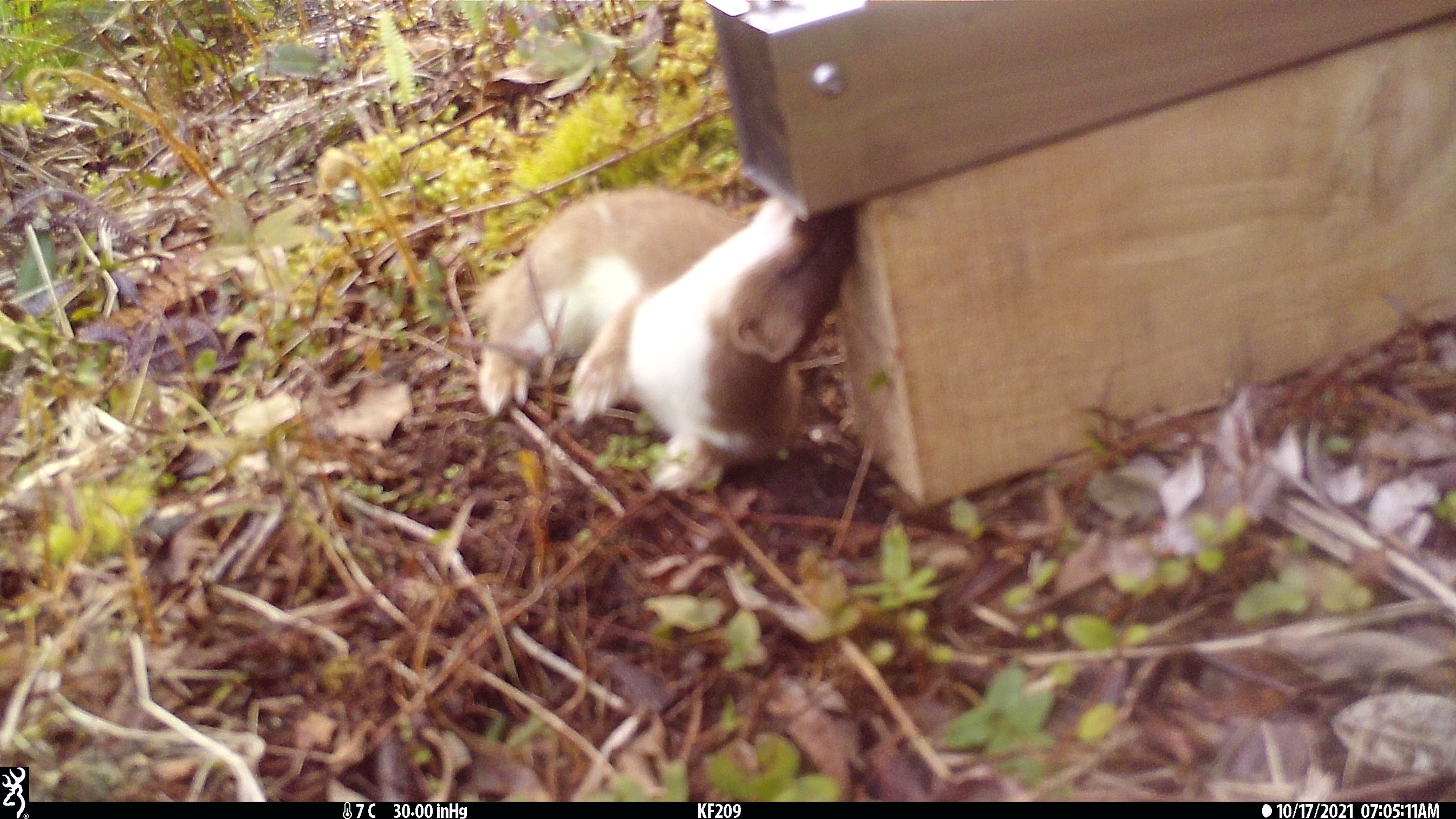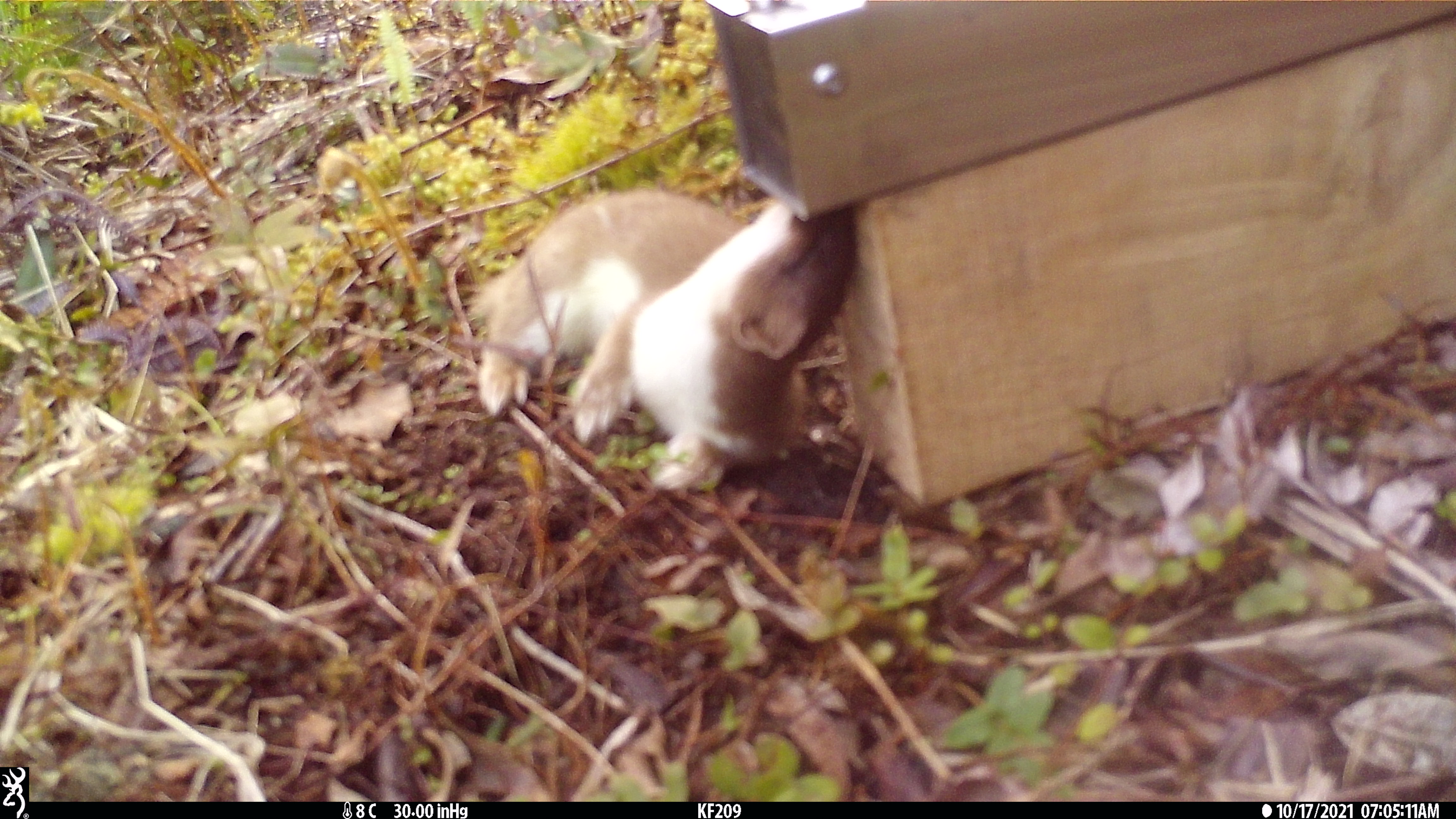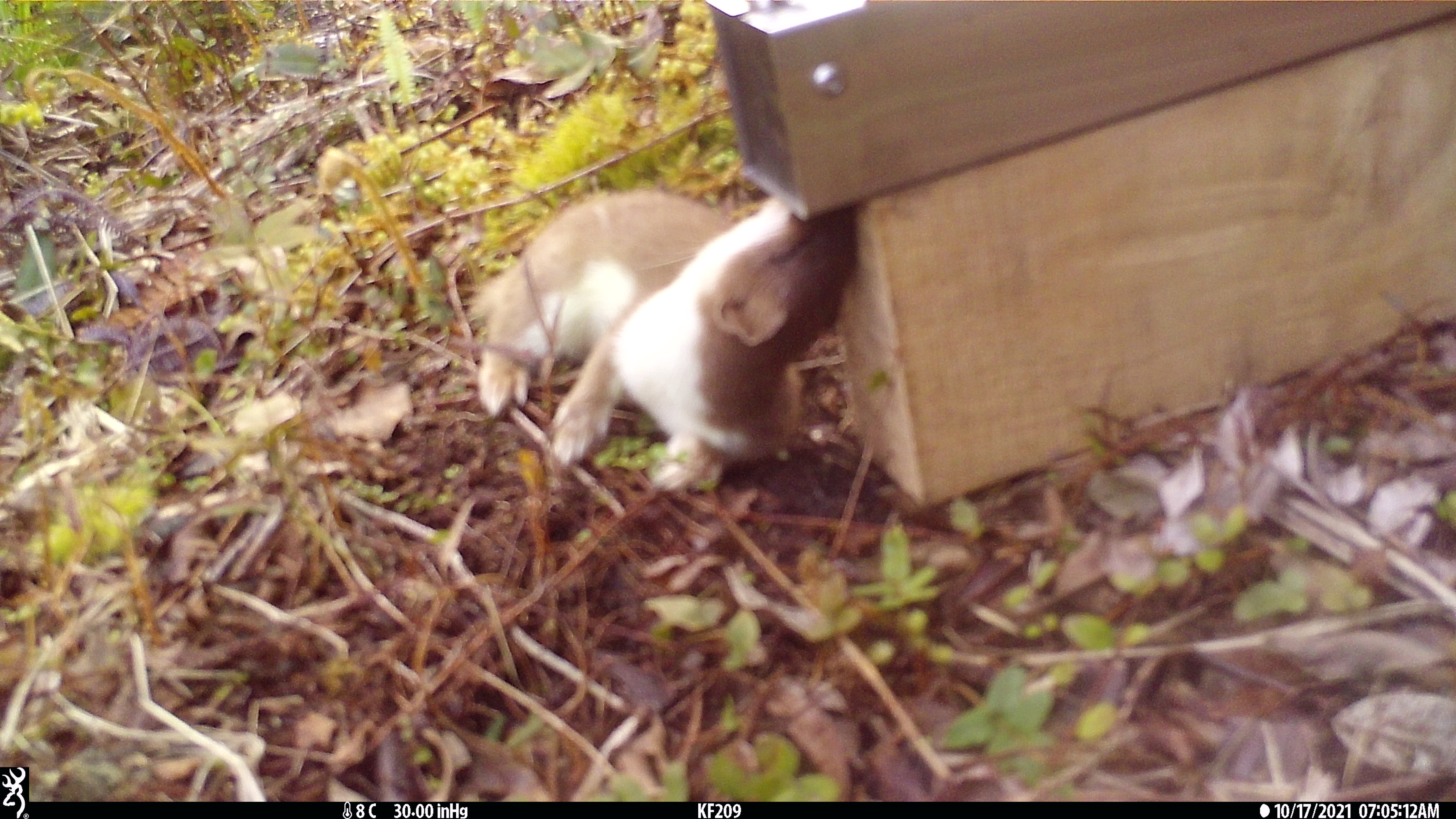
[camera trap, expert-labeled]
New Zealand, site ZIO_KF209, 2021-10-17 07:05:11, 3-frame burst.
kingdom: Animalia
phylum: Chordata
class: Mammalia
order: Carnivora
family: Mustelidae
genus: Mustela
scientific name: Mustela erminea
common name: stoat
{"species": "stoat (Mustela erminea)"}